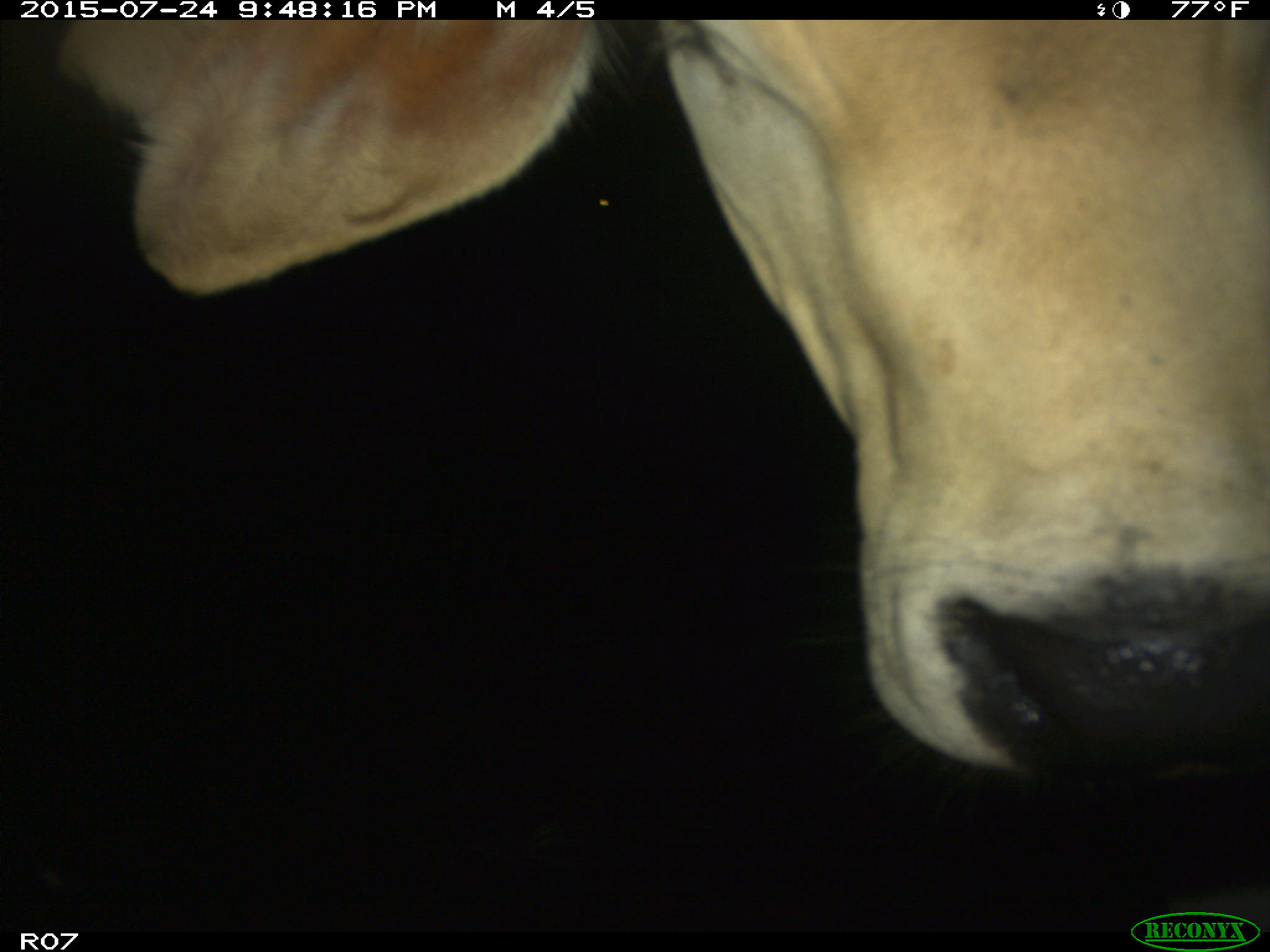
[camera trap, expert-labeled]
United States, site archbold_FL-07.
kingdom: Animalia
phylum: Chordata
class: Mammalia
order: Artiodactyla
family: Bovidae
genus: Bos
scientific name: Bos taurus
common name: domestic cow